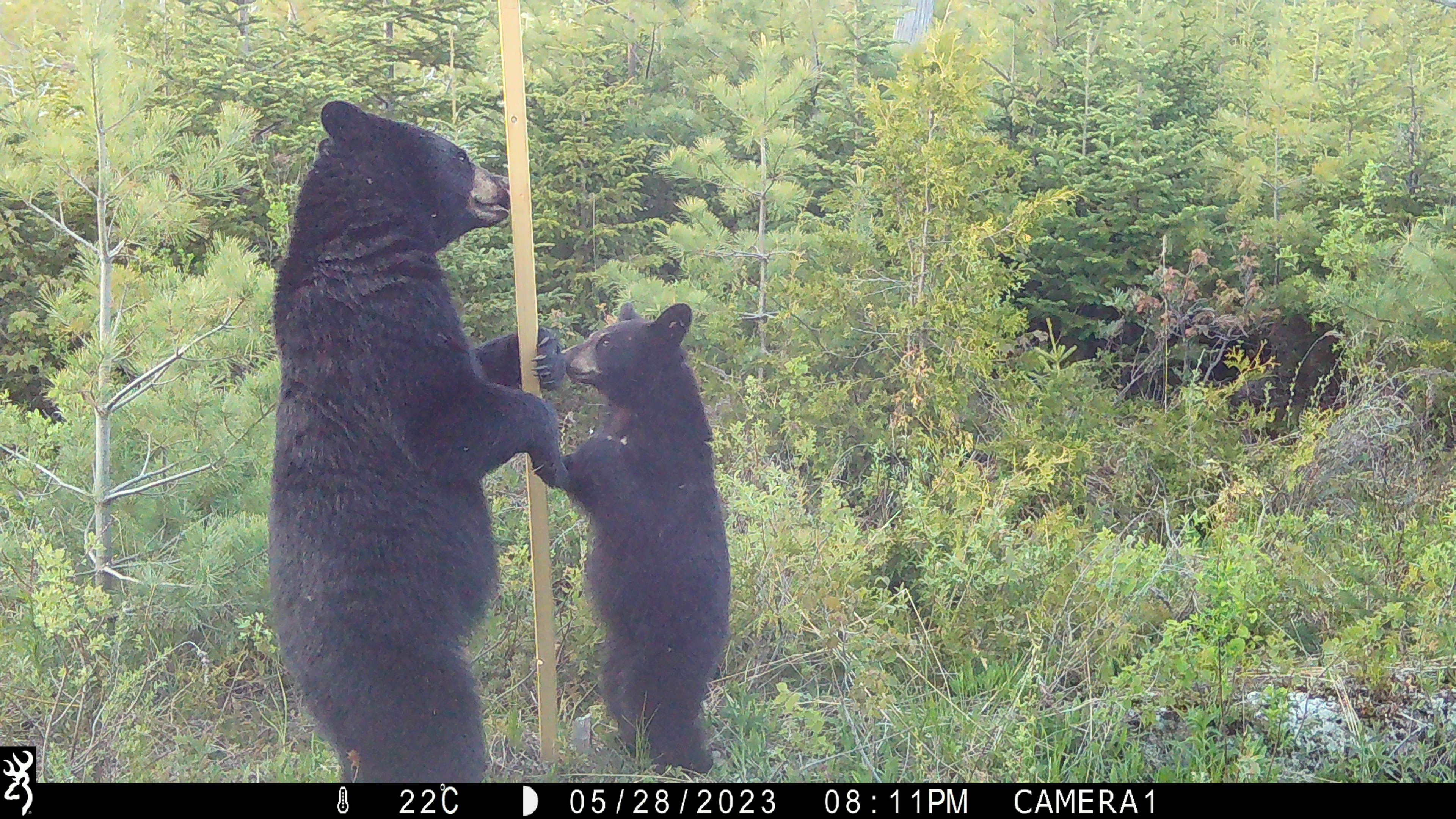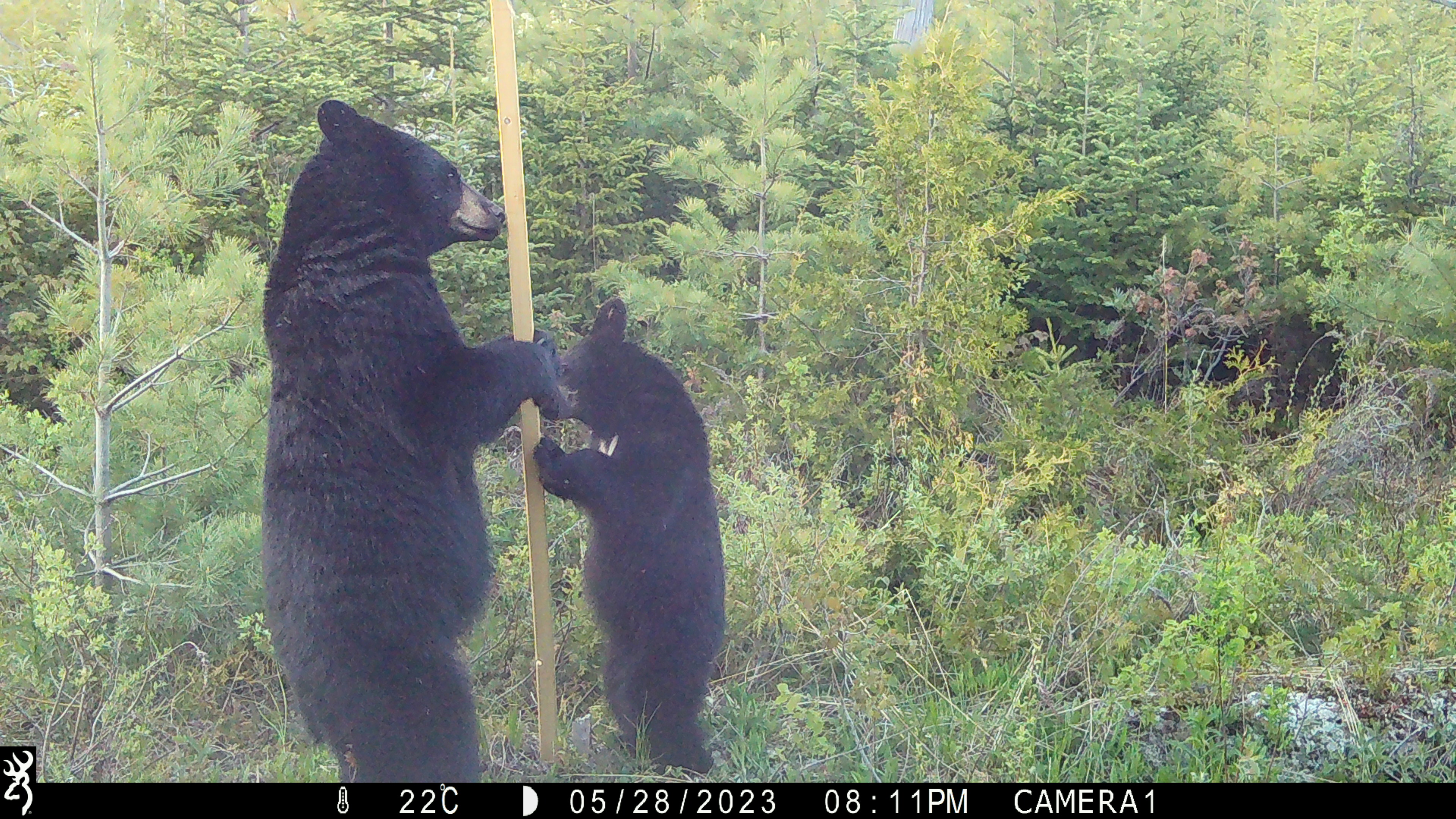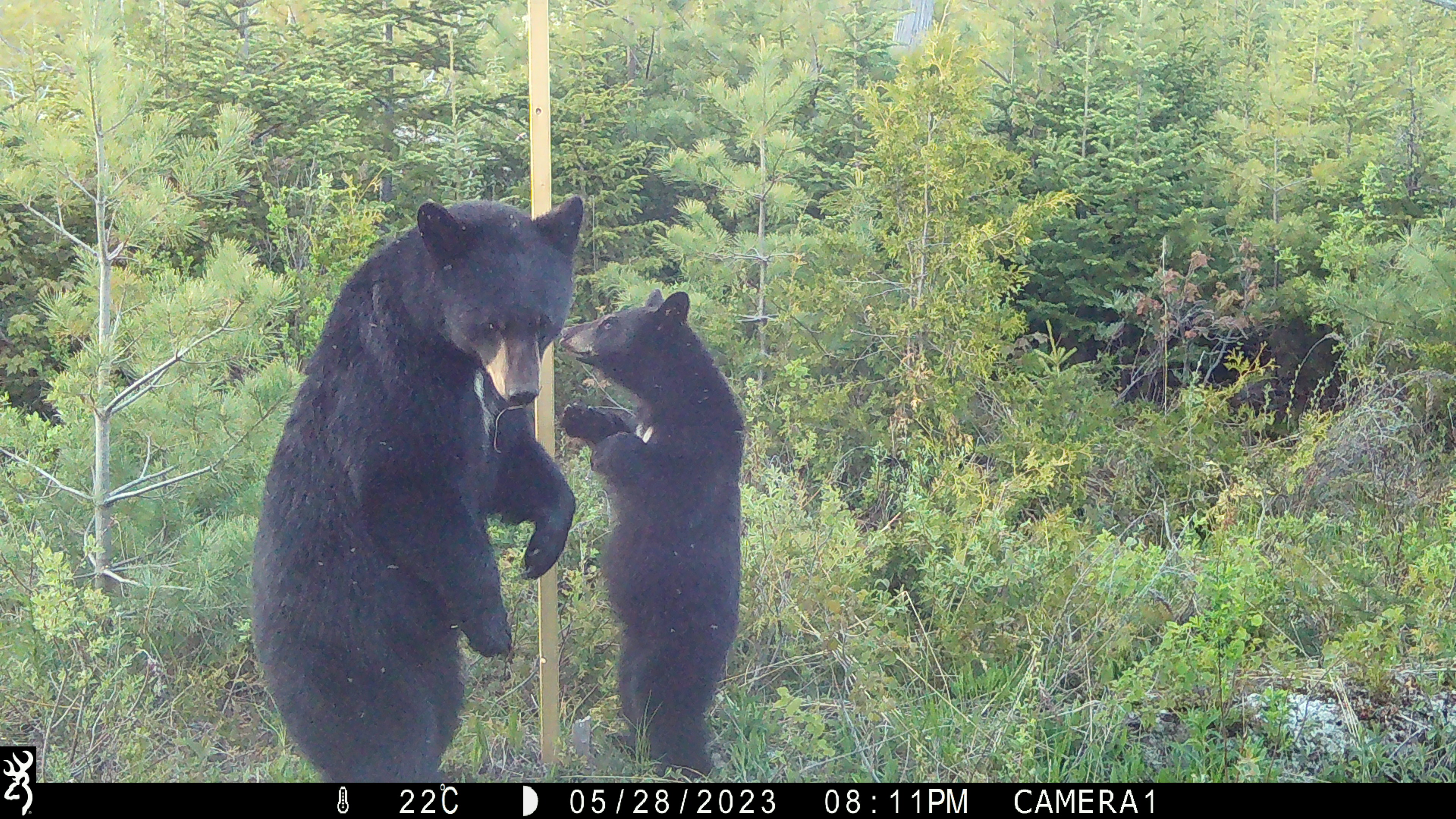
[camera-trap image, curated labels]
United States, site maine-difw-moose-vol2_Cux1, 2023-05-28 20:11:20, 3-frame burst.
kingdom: Animalia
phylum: Chordata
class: Mammalia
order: Carnivora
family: Ursidae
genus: Ursus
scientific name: Ursus americanus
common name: black bear